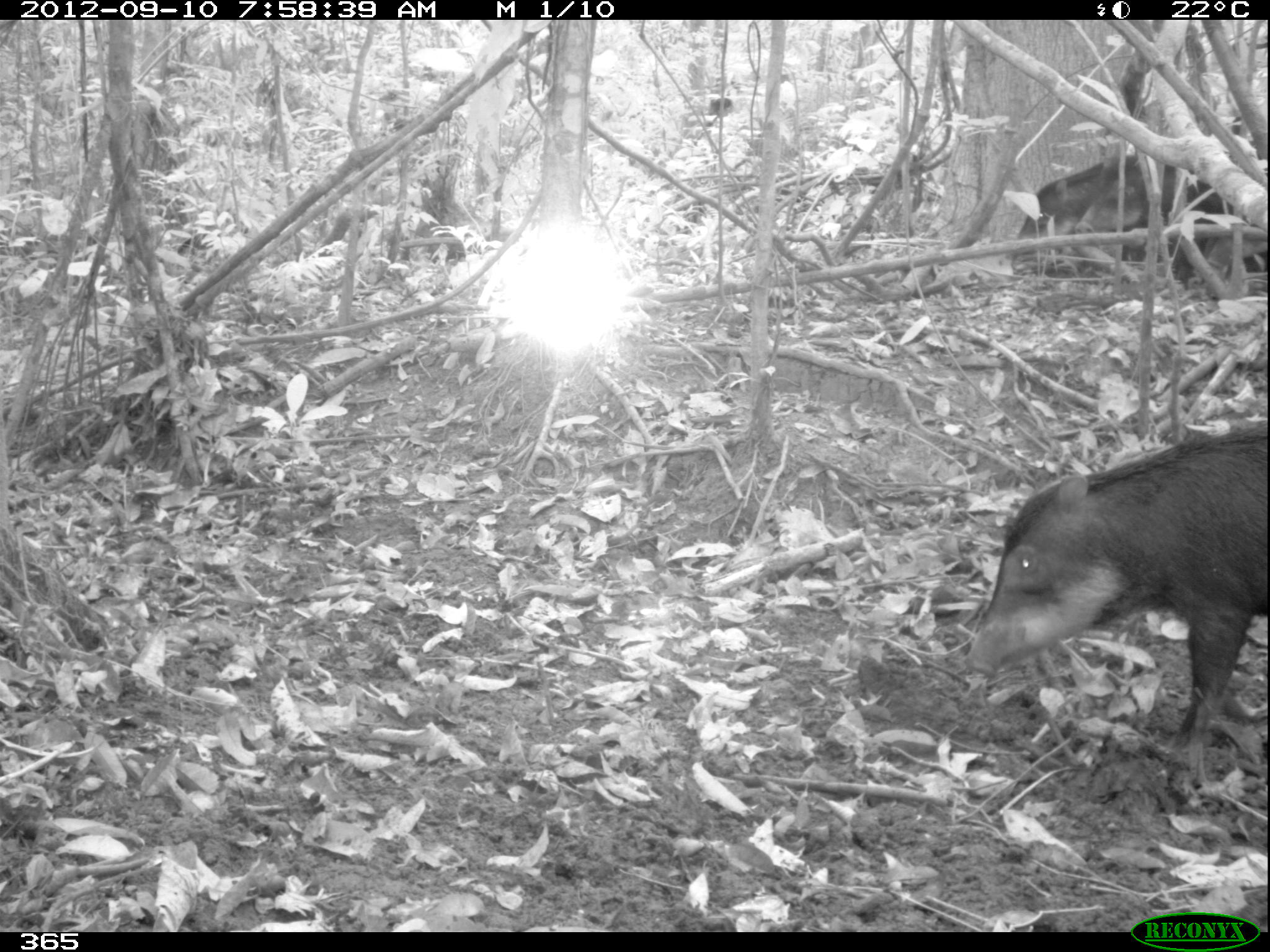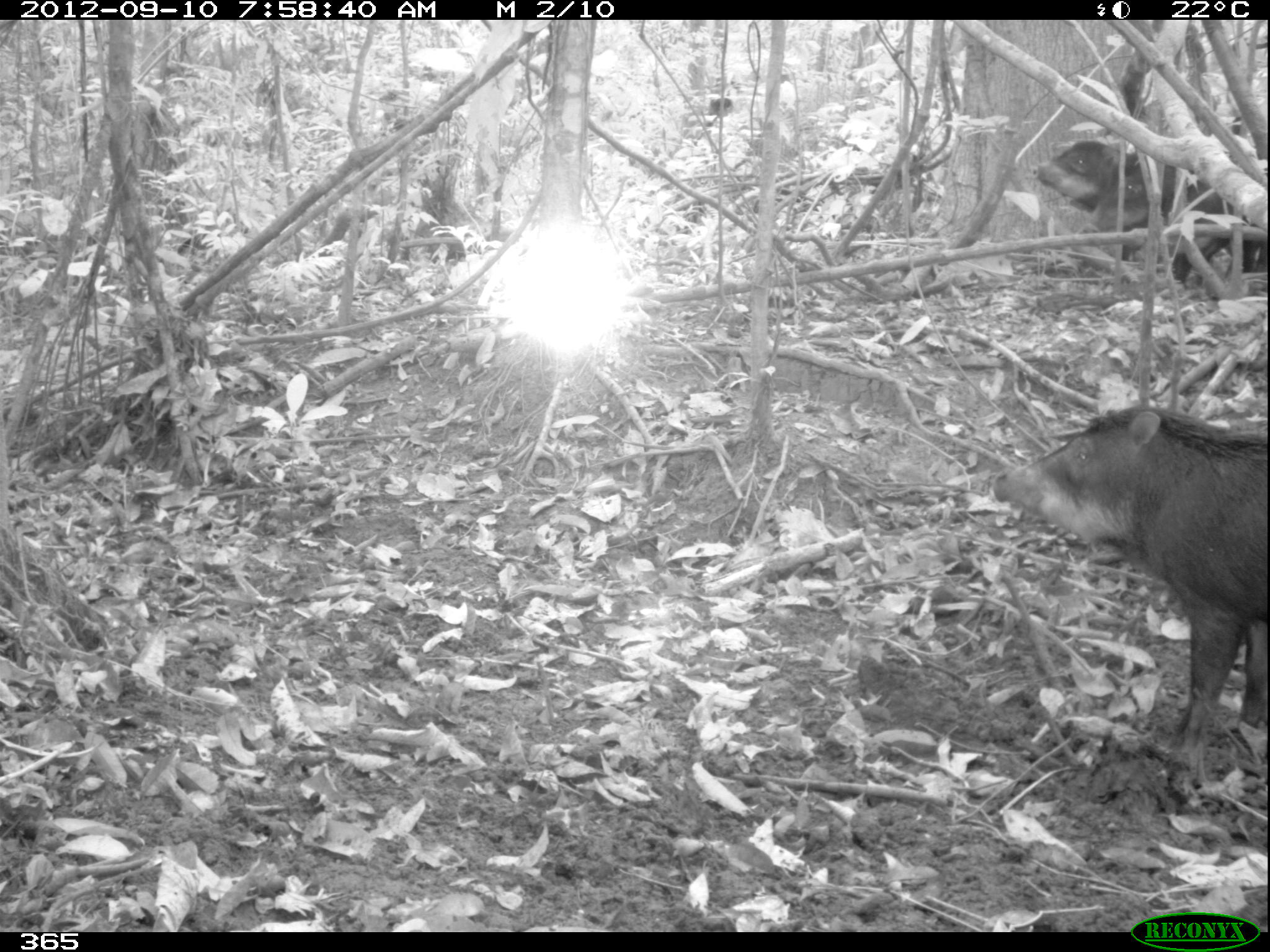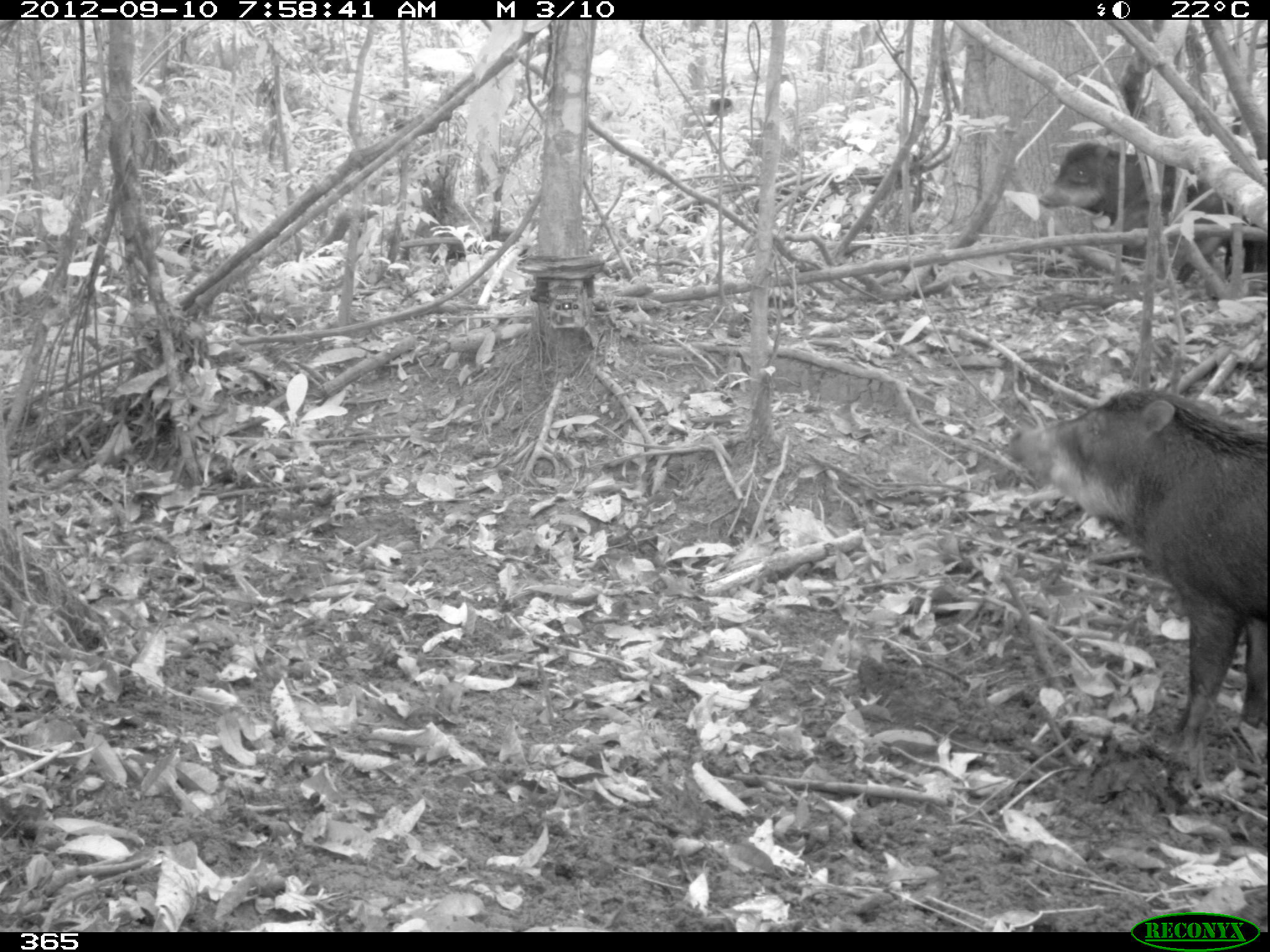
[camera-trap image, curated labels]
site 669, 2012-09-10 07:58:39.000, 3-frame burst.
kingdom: Animalia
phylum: Chordata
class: Mammalia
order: Artiodactyla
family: Tayassuidae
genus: Tayassu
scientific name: Tayassu pecari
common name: white-lipped peccary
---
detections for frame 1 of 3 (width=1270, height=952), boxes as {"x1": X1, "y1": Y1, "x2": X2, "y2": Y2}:
tayassu pecari: {"x1": 962, "y1": 422, "x2": 1264, "y2": 782}; {"x1": 1074, "y1": 153, "x2": 1234, "y2": 291}; {"x1": 1009, "y1": 155, "x2": 1145, "y2": 268}; {"x1": 1204, "y1": 234, "x2": 1267, "y2": 270}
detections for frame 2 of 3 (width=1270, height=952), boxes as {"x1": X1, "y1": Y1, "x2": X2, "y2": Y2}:
tayassu pecari: {"x1": 990, "y1": 403, "x2": 1267, "y2": 759}; {"x1": 1081, "y1": 165, "x2": 1191, "y2": 263}; {"x1": 1167, "y1": 180, "x2": 1268, "y2": 284}; {"x1": 1030, "y1": 140, "x2": 1138, "y2": 209}